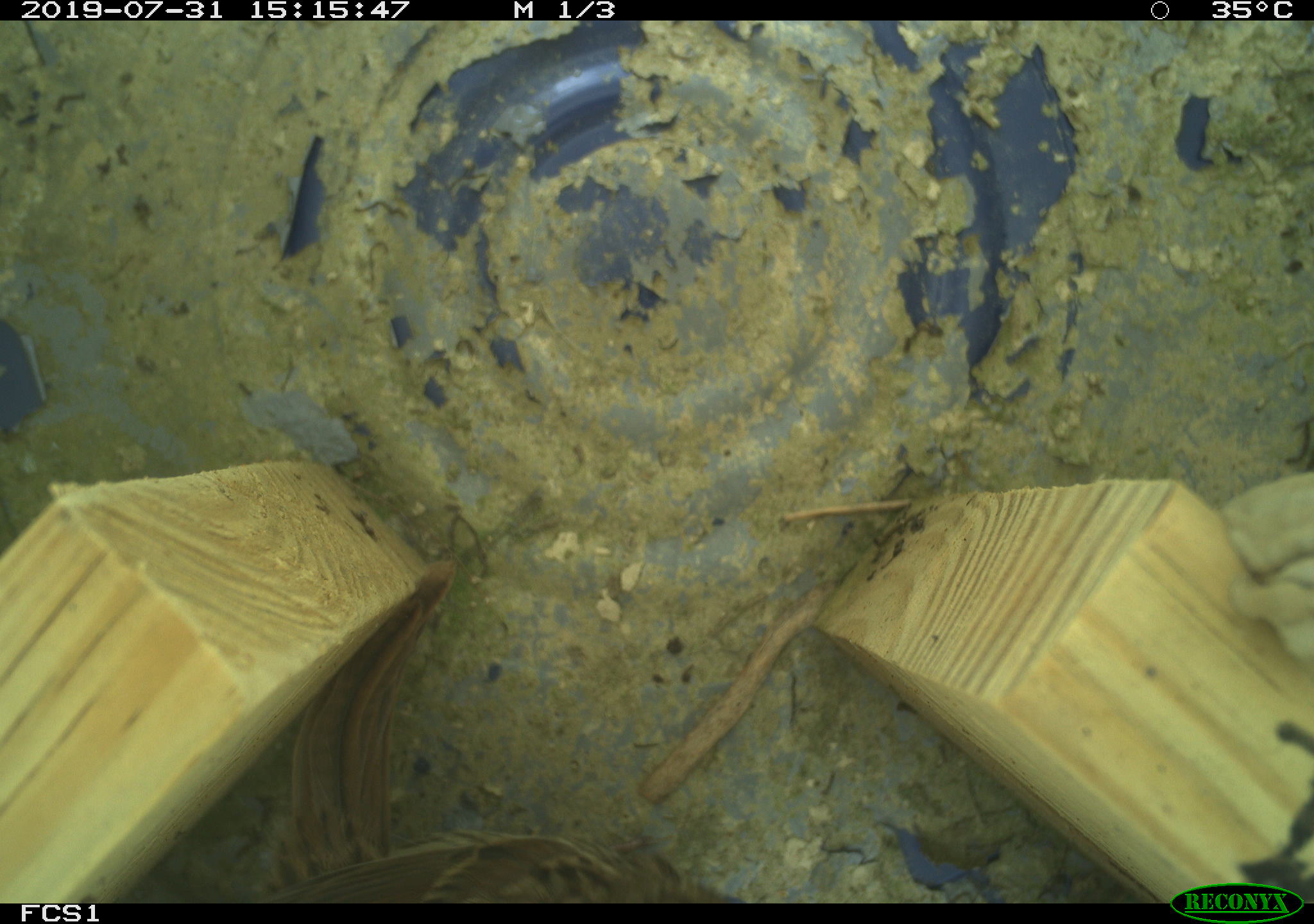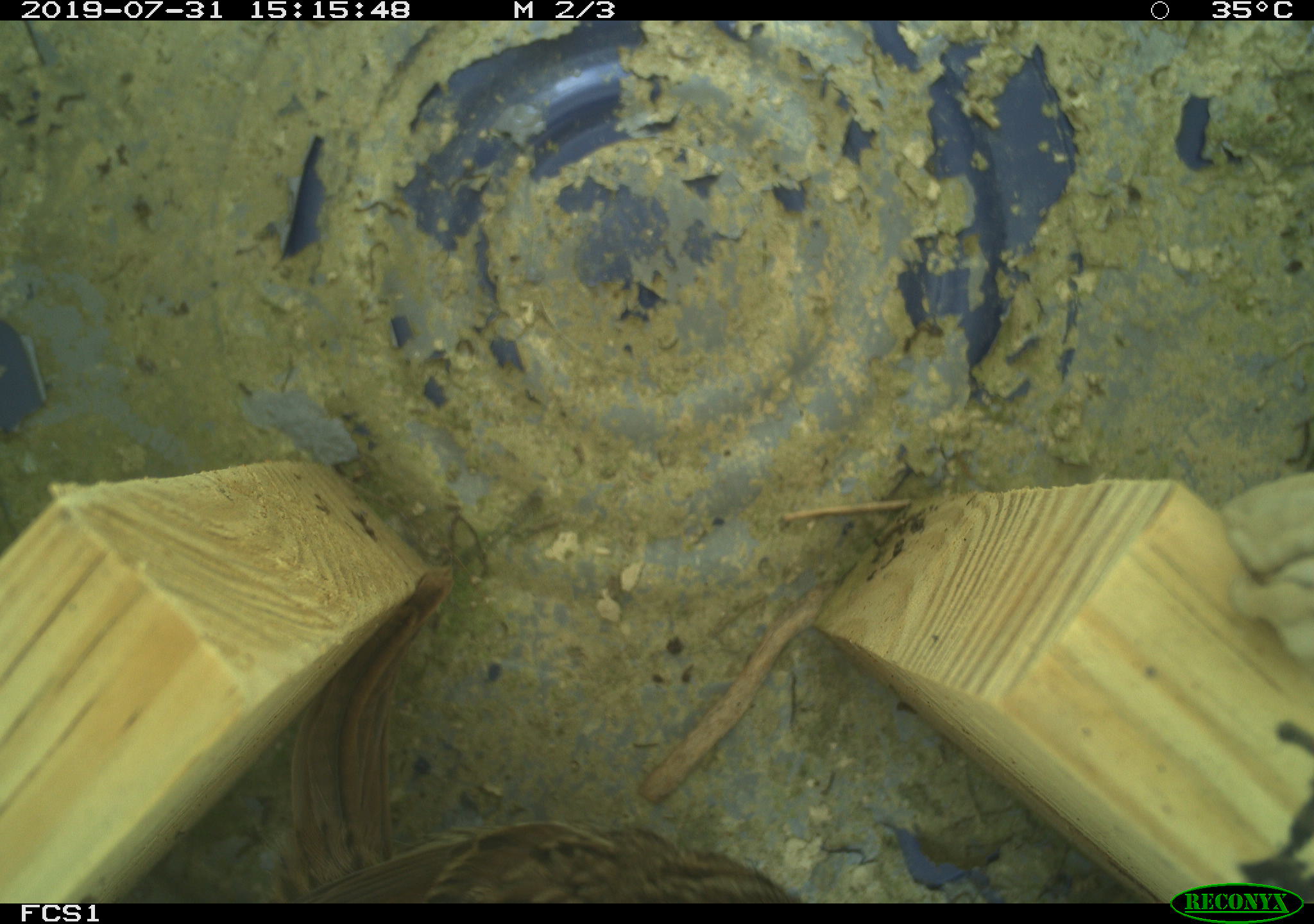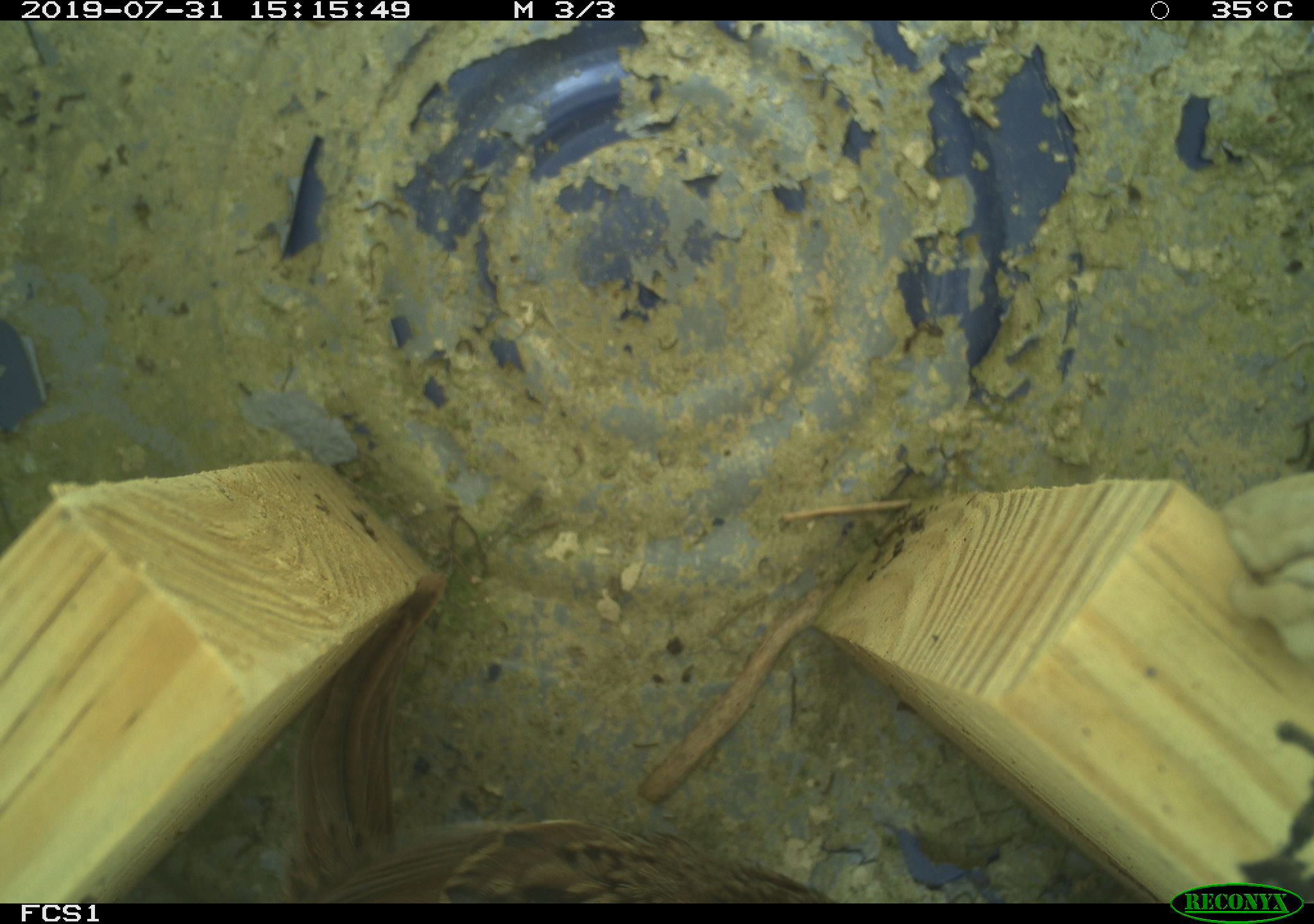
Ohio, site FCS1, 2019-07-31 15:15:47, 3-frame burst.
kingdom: Animalia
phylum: Chordata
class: Aves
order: Passeriformes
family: Passerellidae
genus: Melospiza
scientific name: Melospiza melodia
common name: song sparrow